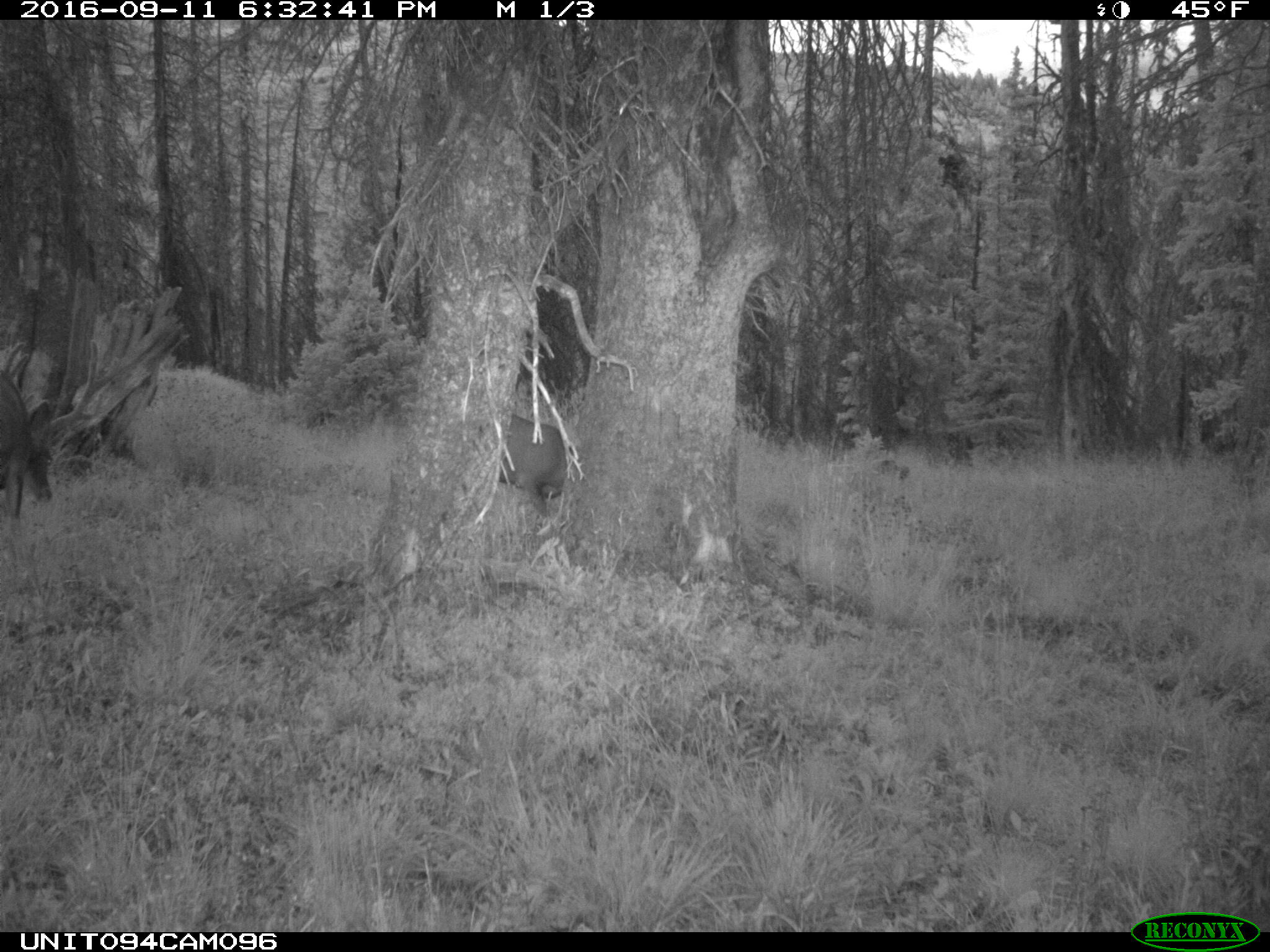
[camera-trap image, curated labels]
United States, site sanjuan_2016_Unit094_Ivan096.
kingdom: Animalia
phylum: Chordata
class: Mammalia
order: Artiodactyla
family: Cervidae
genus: Odocoileus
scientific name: Odocoileus hemionus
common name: mule deer